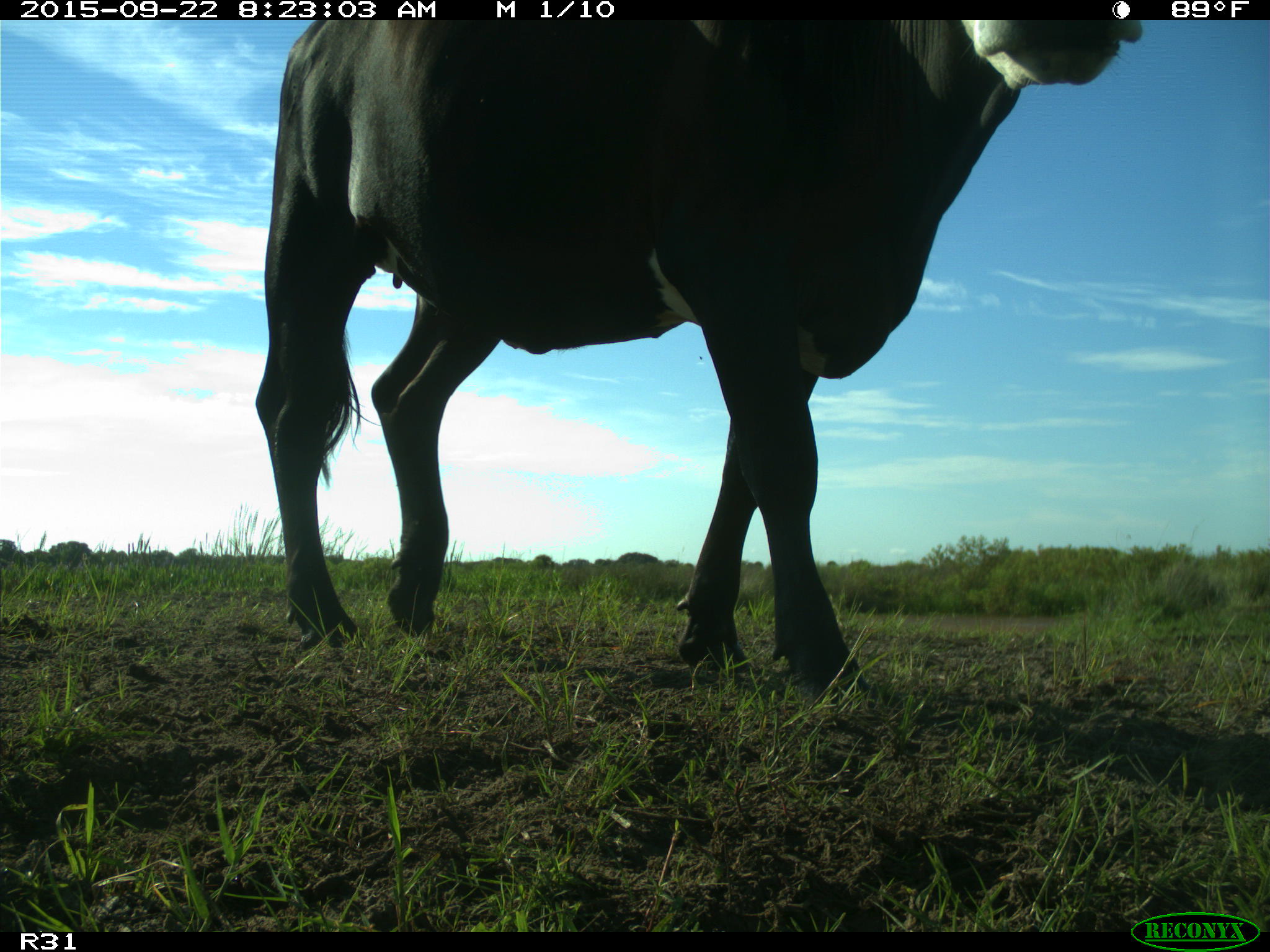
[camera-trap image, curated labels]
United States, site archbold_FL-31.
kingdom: Animalia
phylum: Chordata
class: Mammalia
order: Artiodactyla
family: Bovidae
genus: Bos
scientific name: Bos taurus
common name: domestic cow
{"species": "Bos taurus (domestic cow)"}